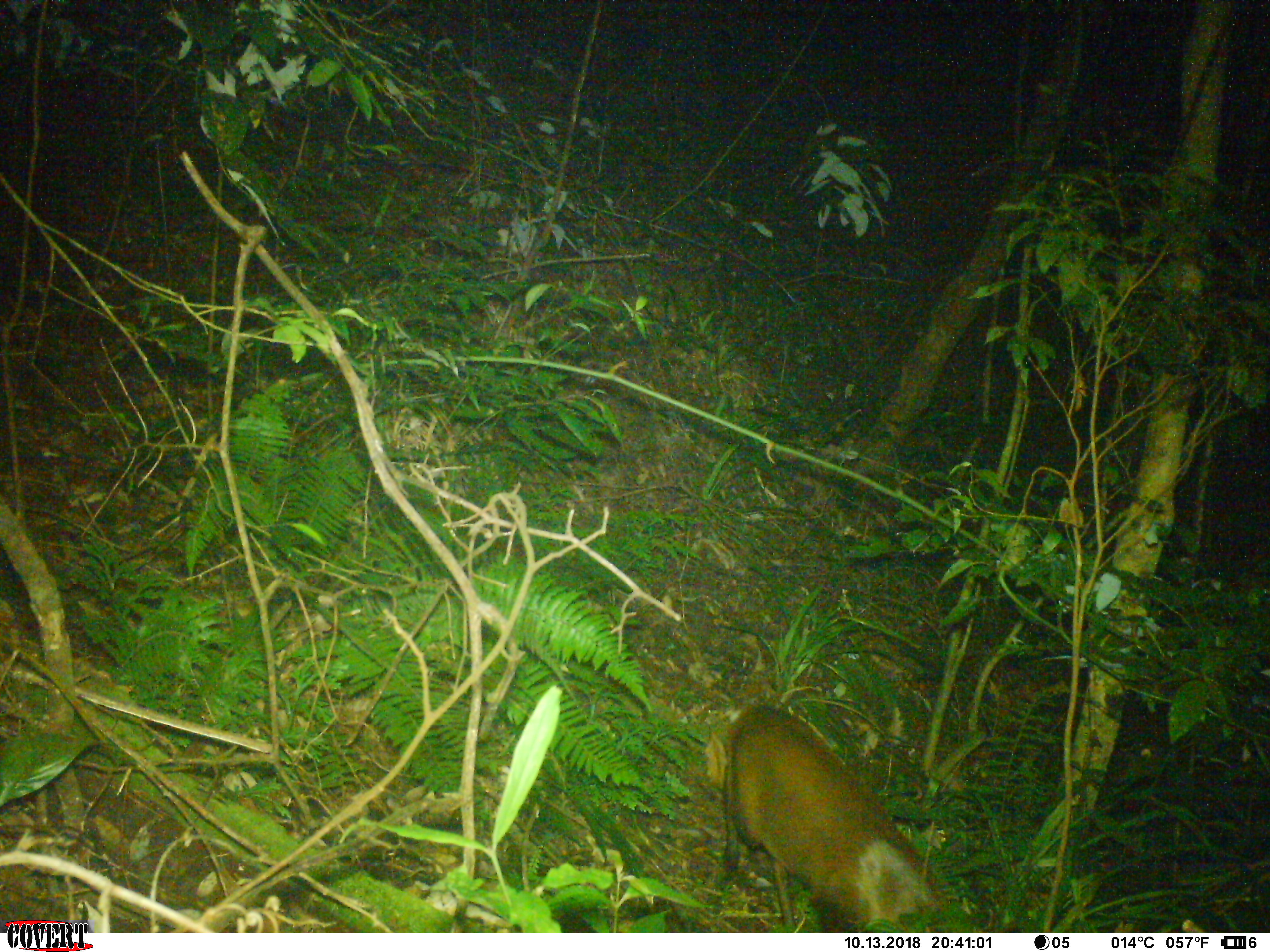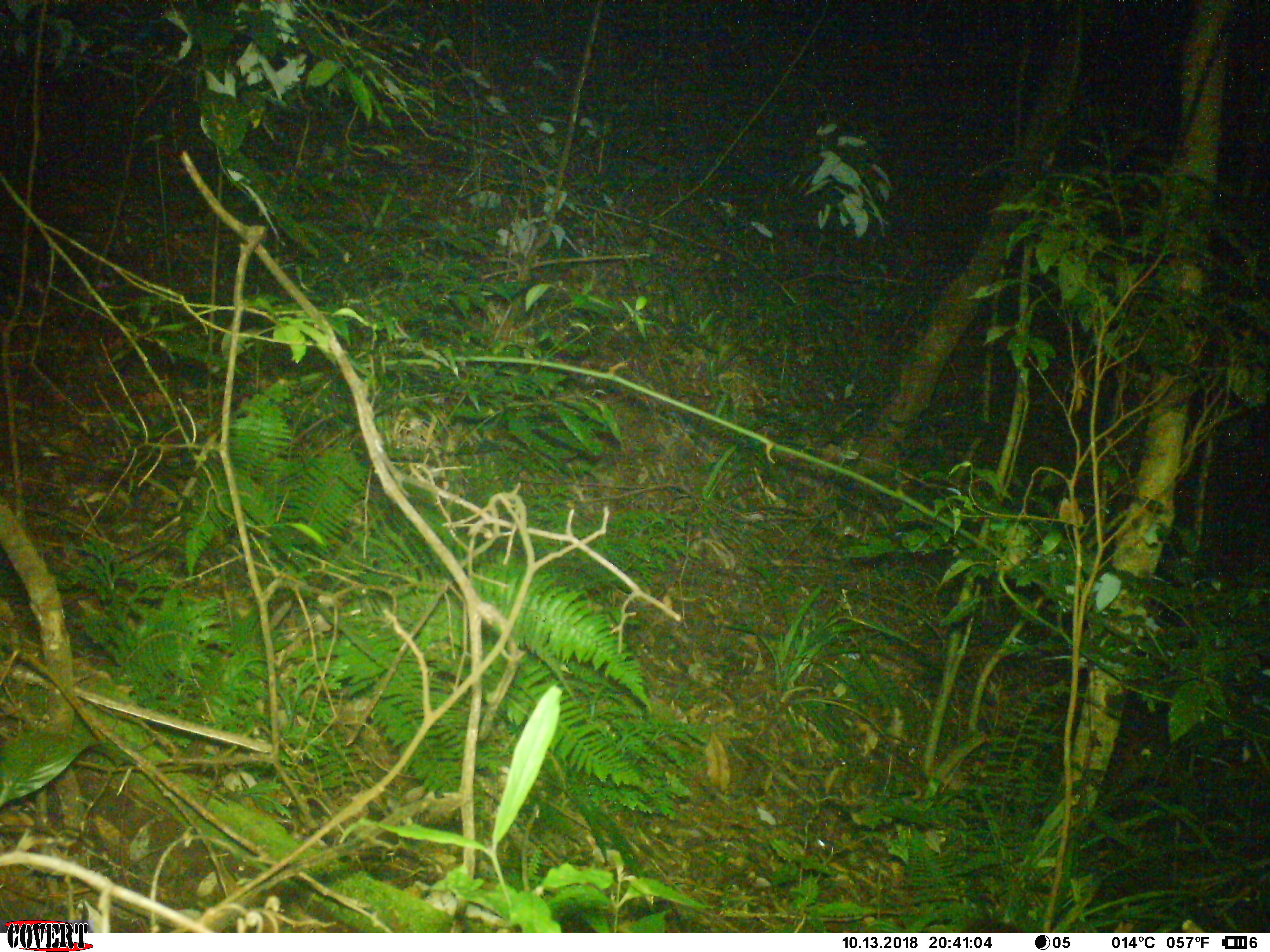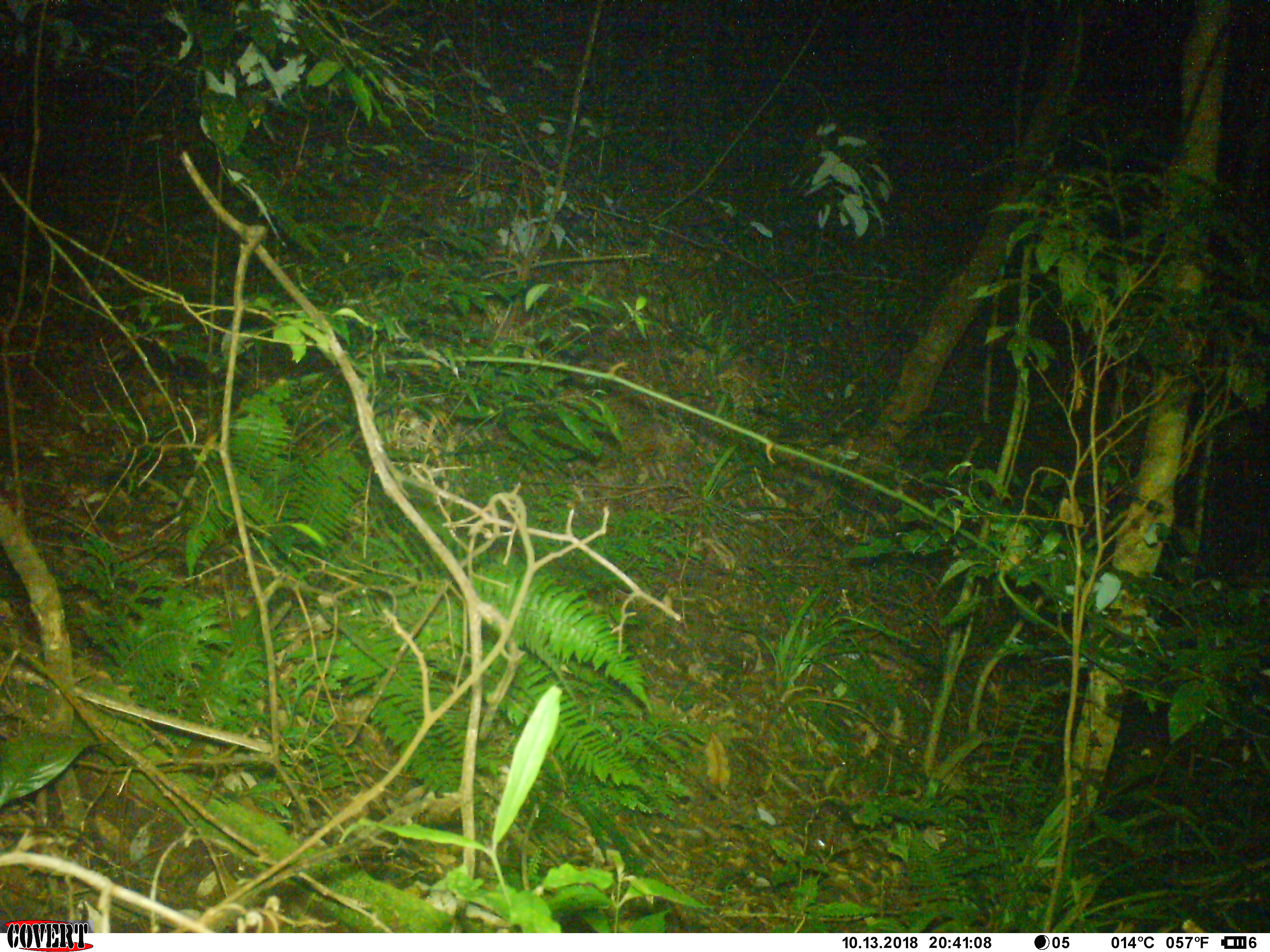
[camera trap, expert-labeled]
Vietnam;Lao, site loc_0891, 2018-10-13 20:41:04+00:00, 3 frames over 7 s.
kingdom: Animalia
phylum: Chordata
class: Mammalia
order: Artiodactyla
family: Cervidae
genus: Muntiacus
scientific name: Muntiacus rooseveltorum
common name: roosevelt's muntjac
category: roosevelts muntjac group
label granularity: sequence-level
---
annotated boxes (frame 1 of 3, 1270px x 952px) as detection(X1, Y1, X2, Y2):
roosevelts muntjac group: detection(725, 702, 950, 932)